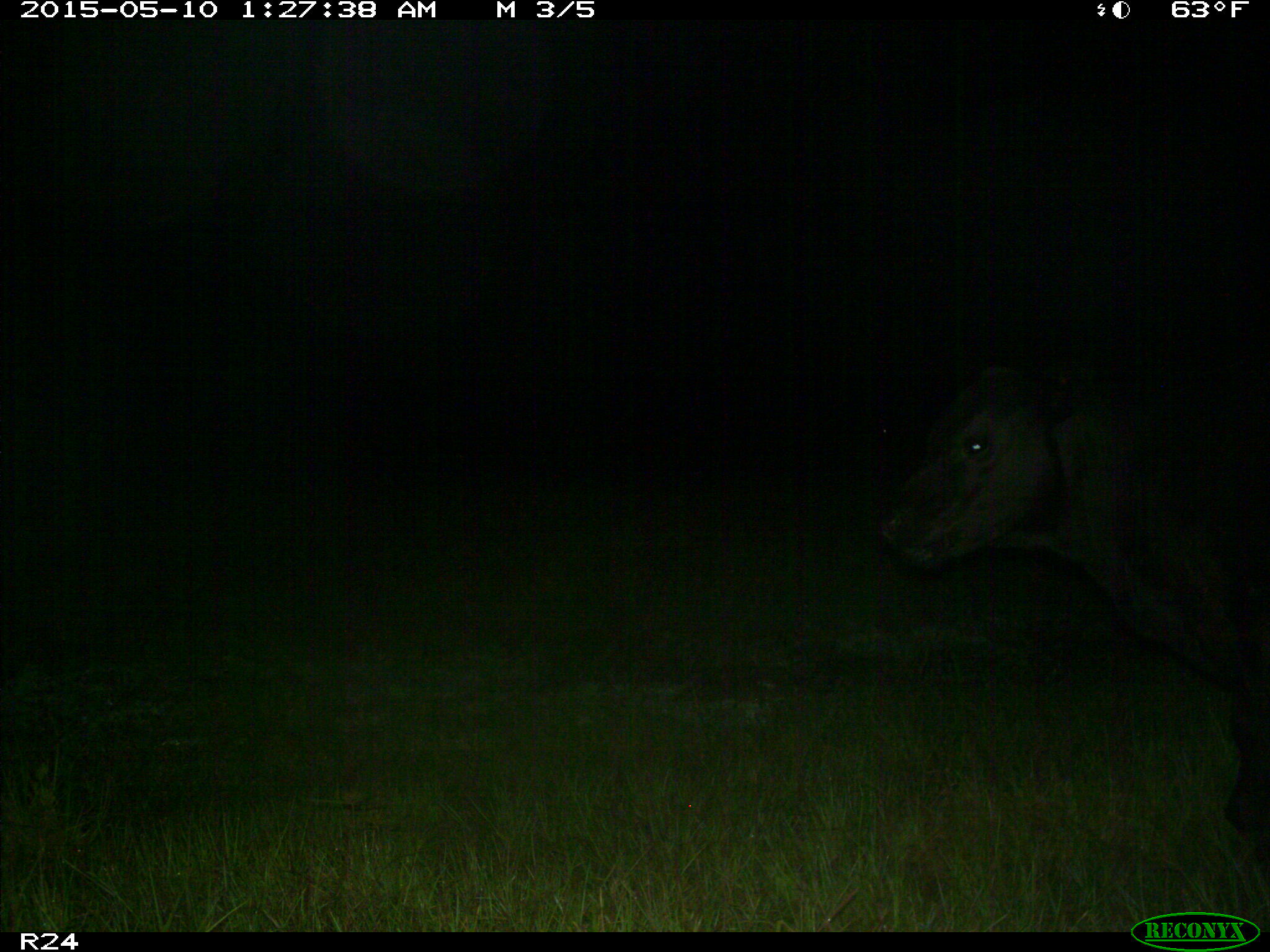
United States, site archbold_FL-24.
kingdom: Animalia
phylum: Chordata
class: Mammalia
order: Artiodactyla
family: Bovidae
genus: Bos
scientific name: Bos taurus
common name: domestic cow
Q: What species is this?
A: Bos taurus (domestic cow).